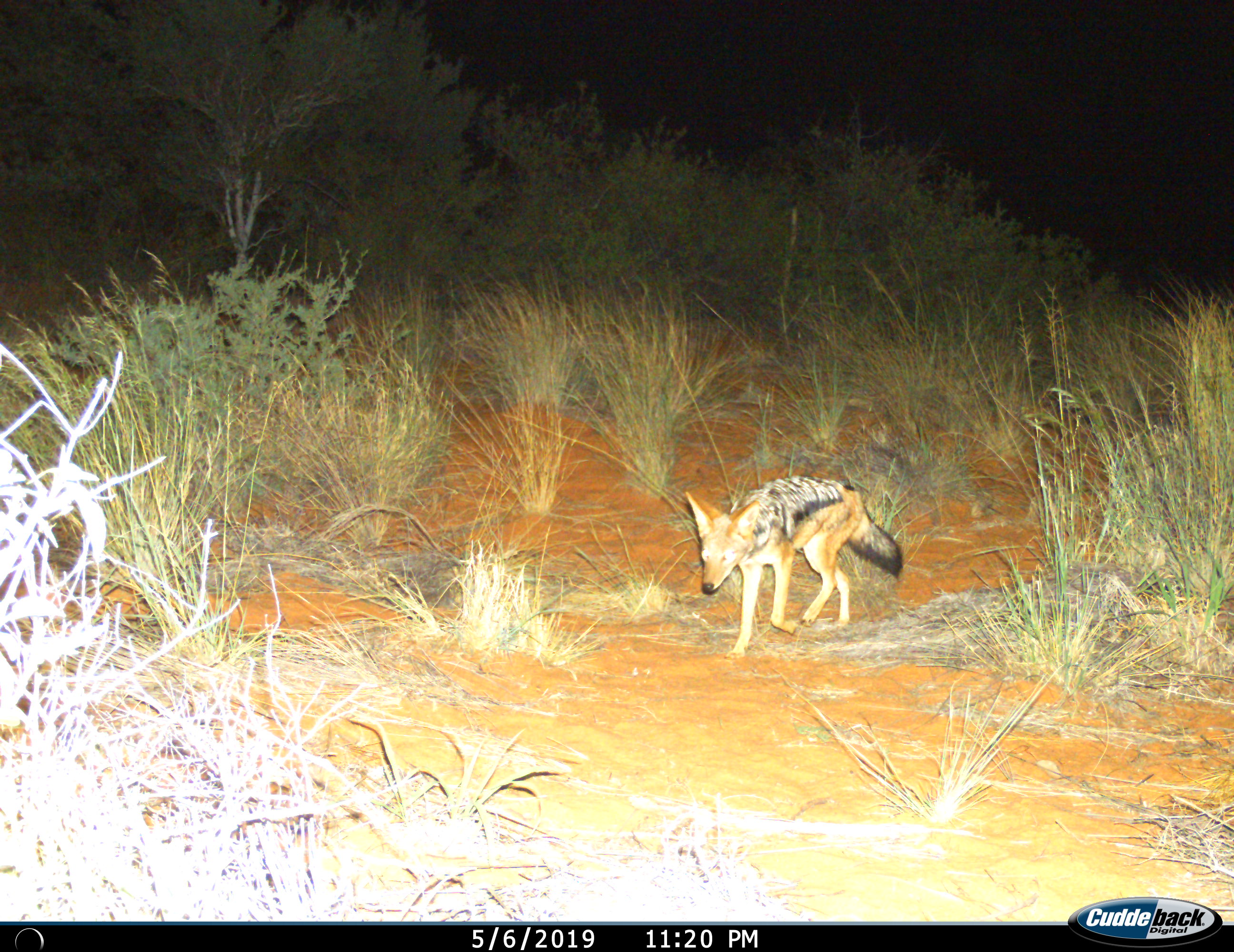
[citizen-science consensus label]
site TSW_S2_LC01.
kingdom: Animalia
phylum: Chordata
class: Mammalia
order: Carnivora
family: Canidae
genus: Lupulella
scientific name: Lupulella mesomelas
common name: black-backed jackal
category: jackalblackbacked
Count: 1.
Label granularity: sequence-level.